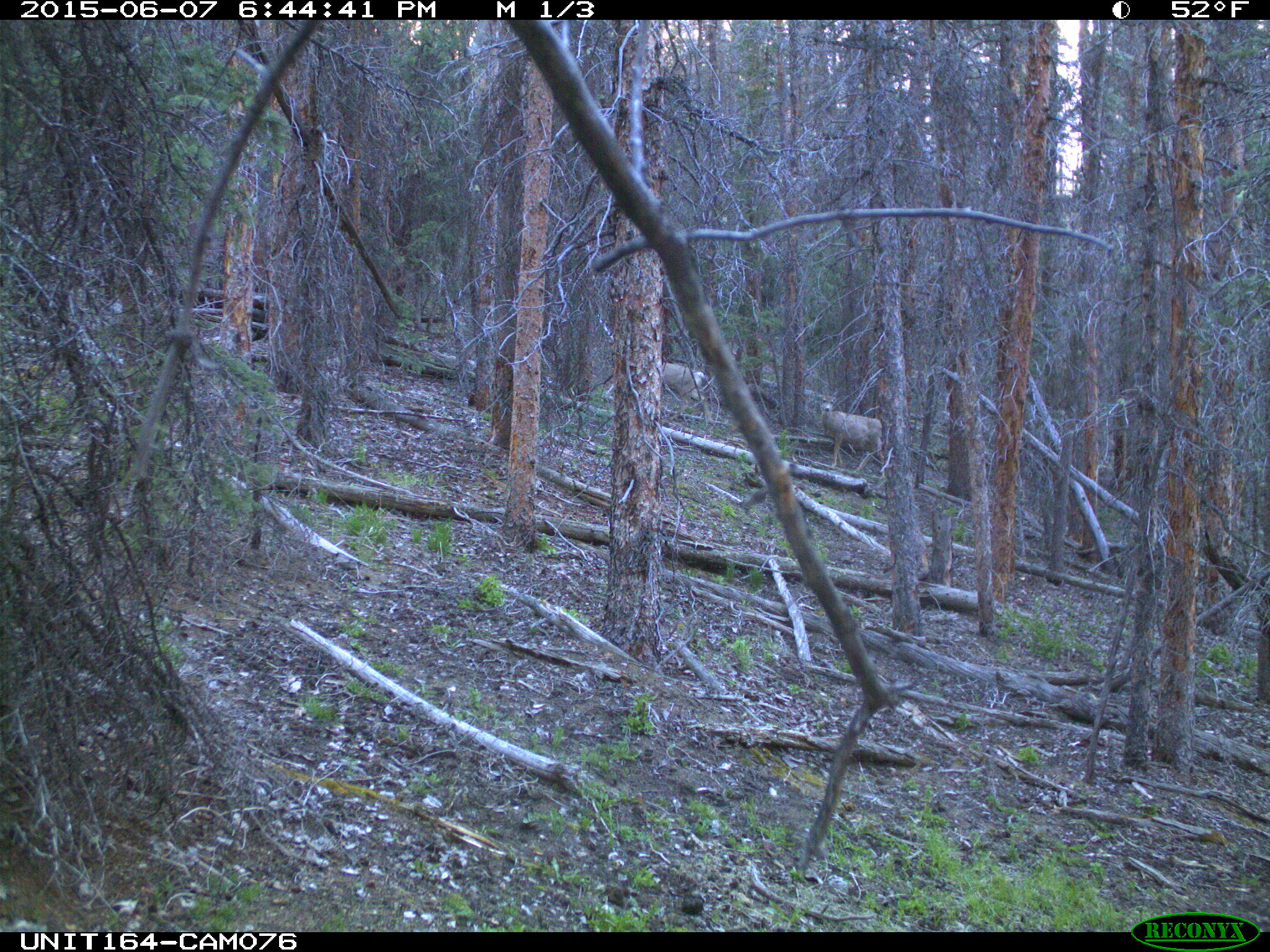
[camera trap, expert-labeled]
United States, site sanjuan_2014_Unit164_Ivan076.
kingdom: Animalia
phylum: Chordata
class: Mammalia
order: Artiodactyla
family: Cervidae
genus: Odocoileus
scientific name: Odocoileus hemionus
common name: mule deer